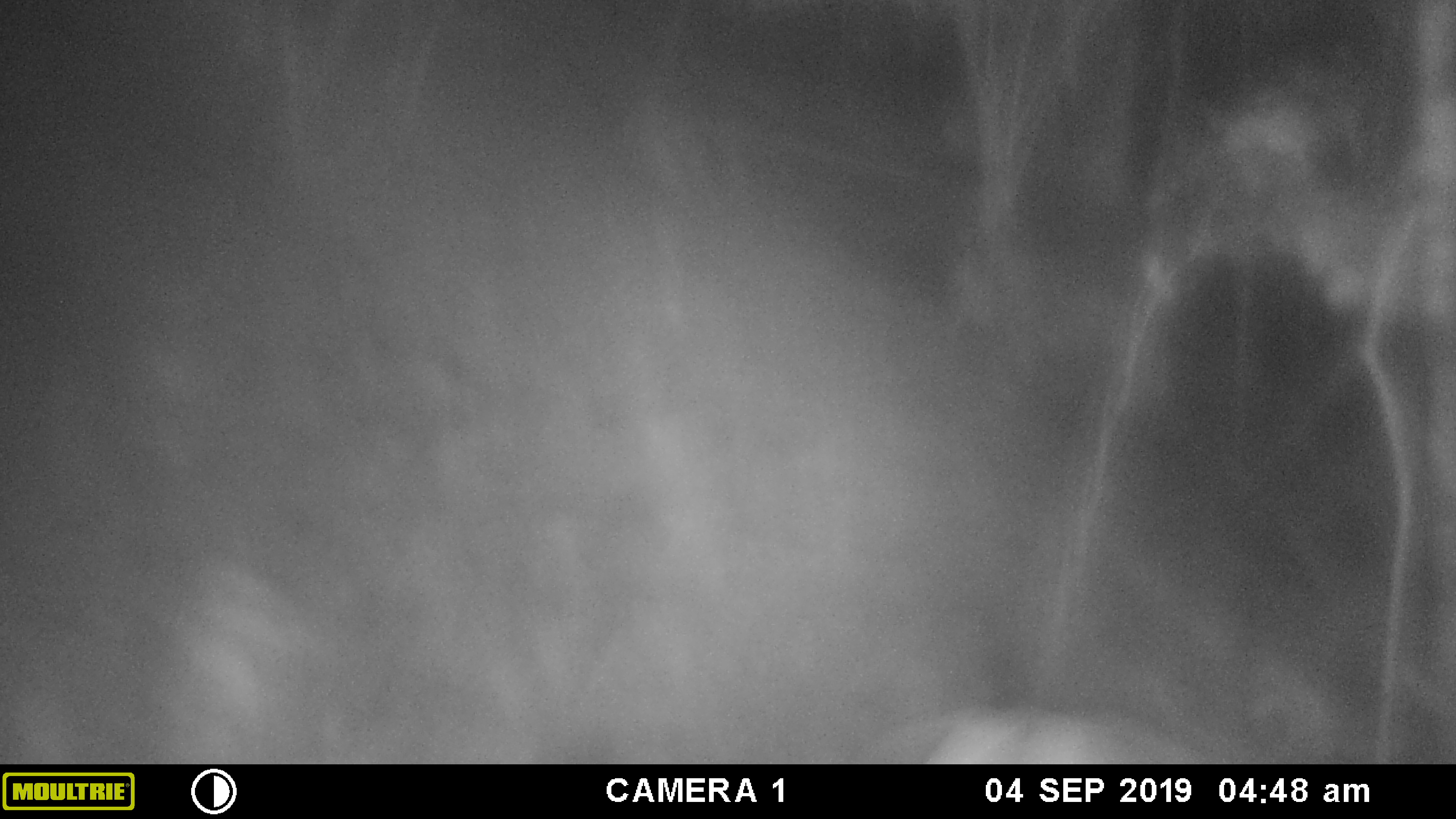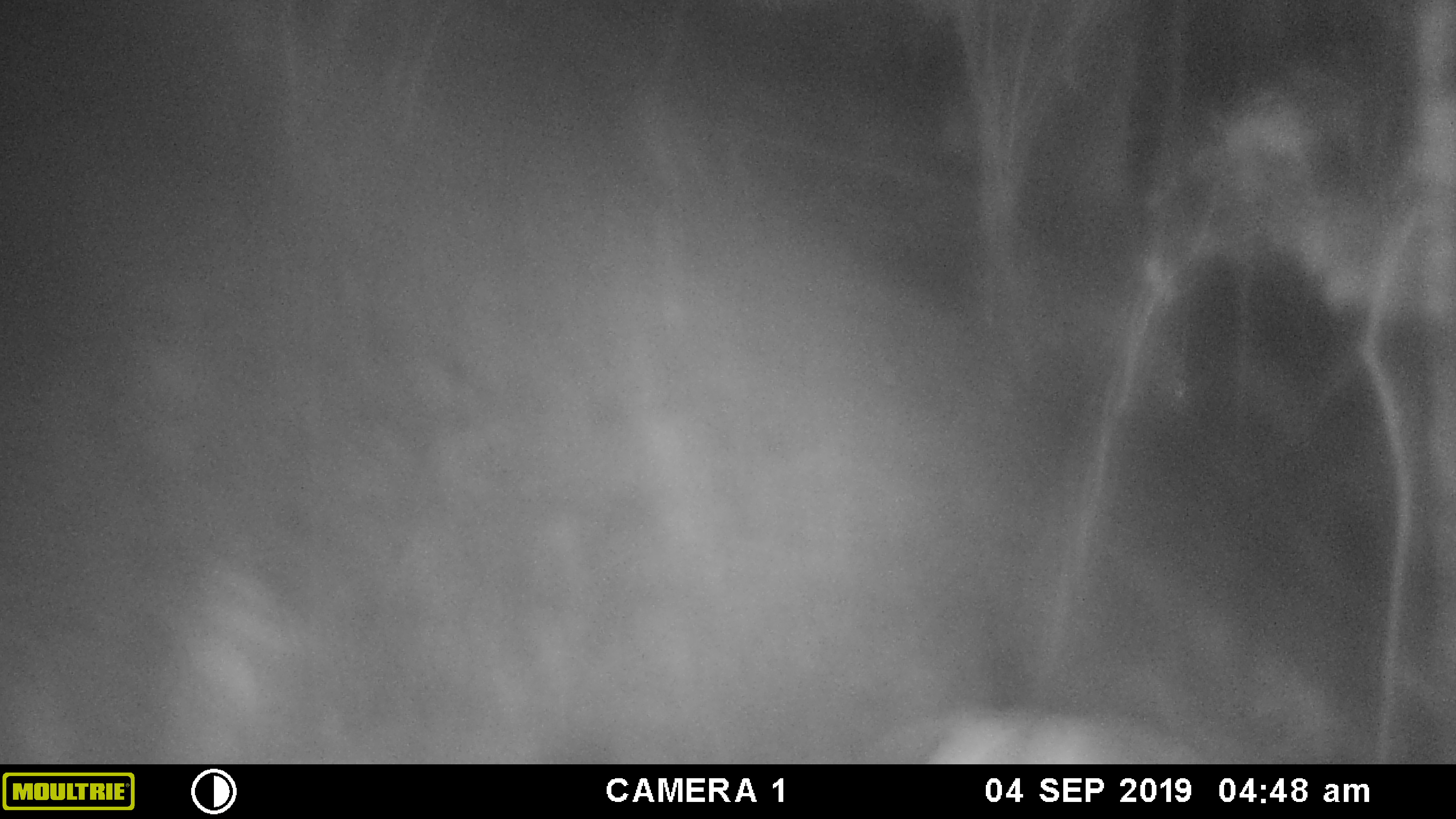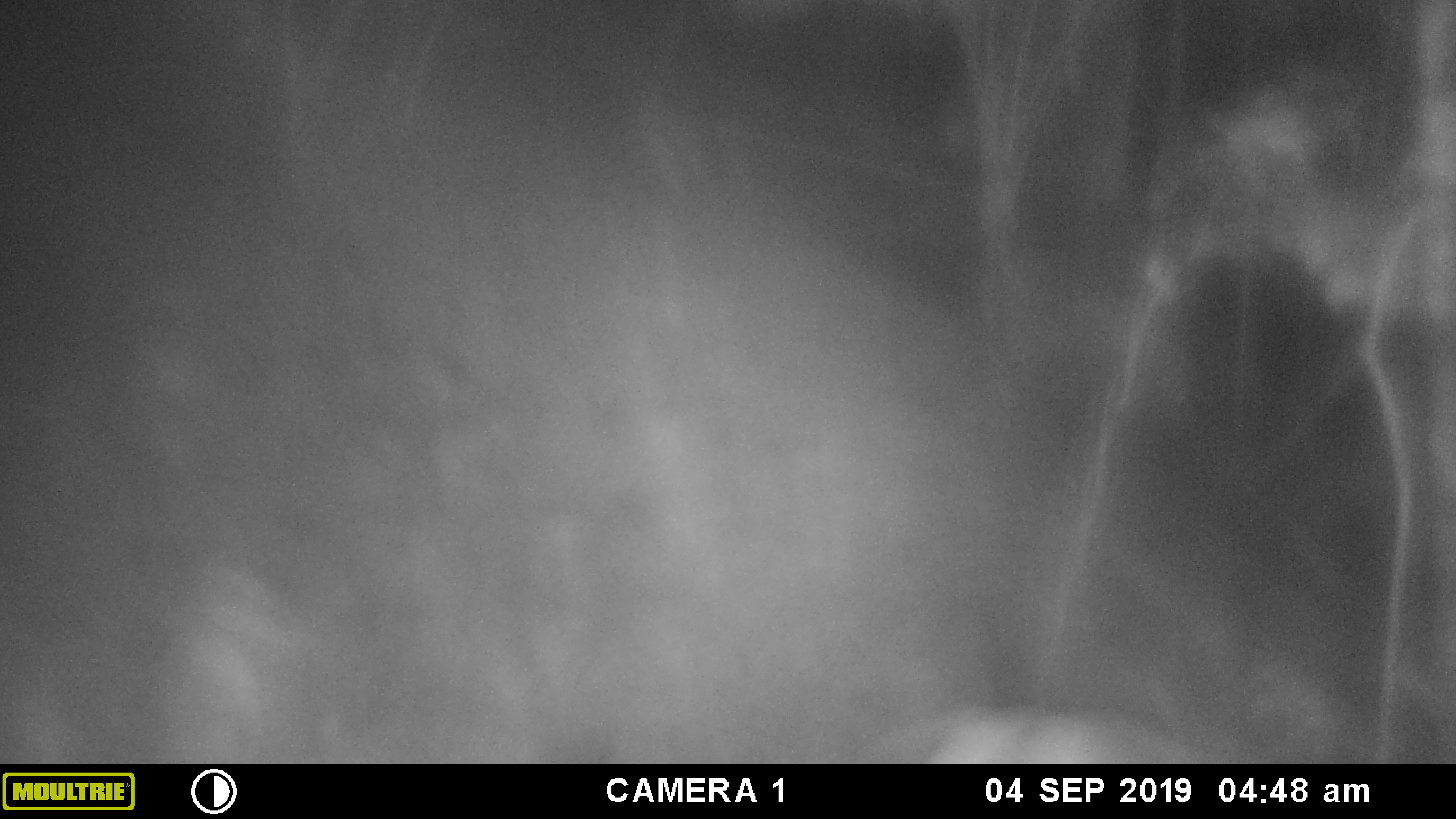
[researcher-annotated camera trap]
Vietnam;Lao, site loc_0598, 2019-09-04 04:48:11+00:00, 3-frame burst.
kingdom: Animalia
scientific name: Animalia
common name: animal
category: unidentified animal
Unidentified animal (animal) (Animalia). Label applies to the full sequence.